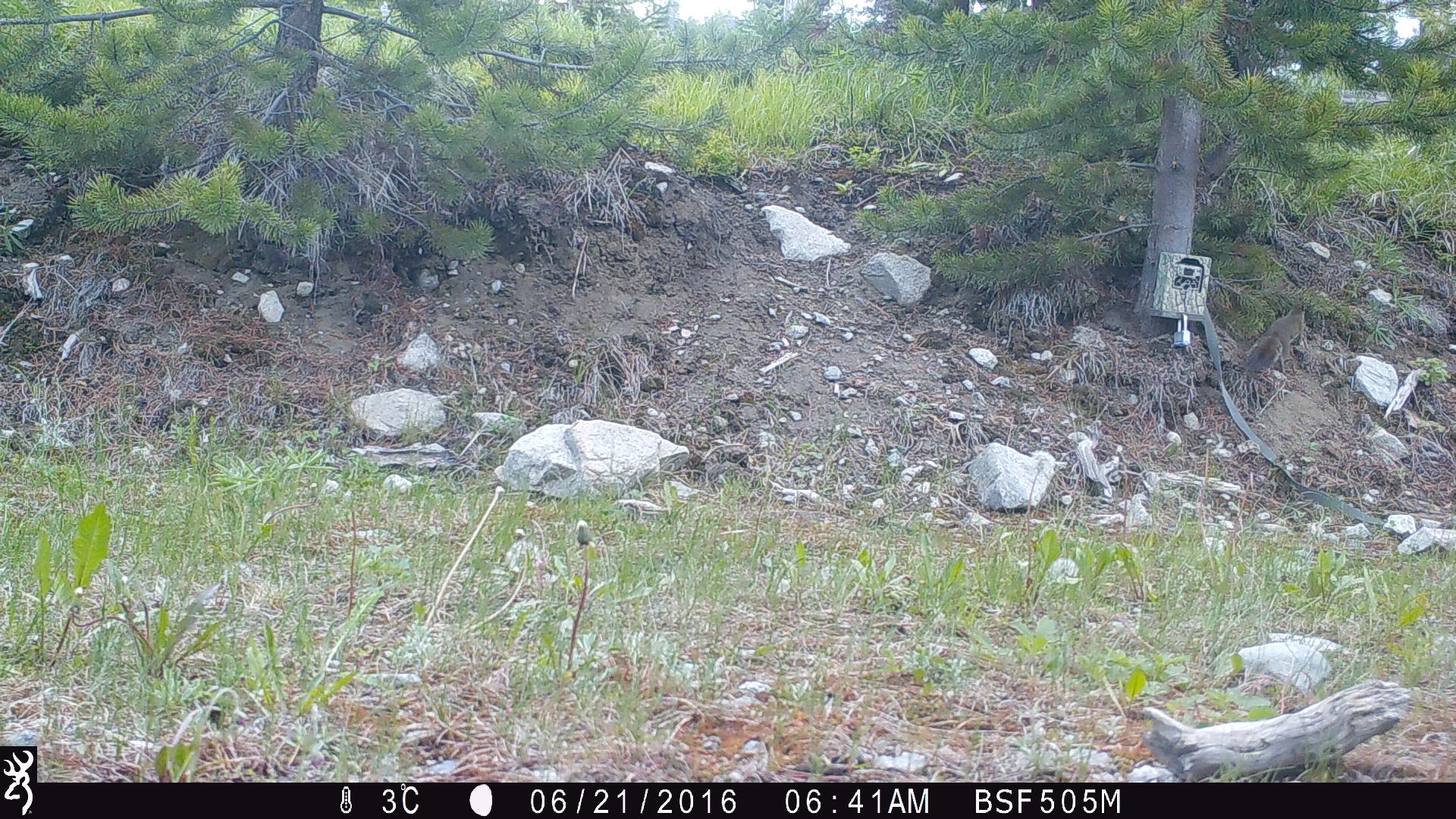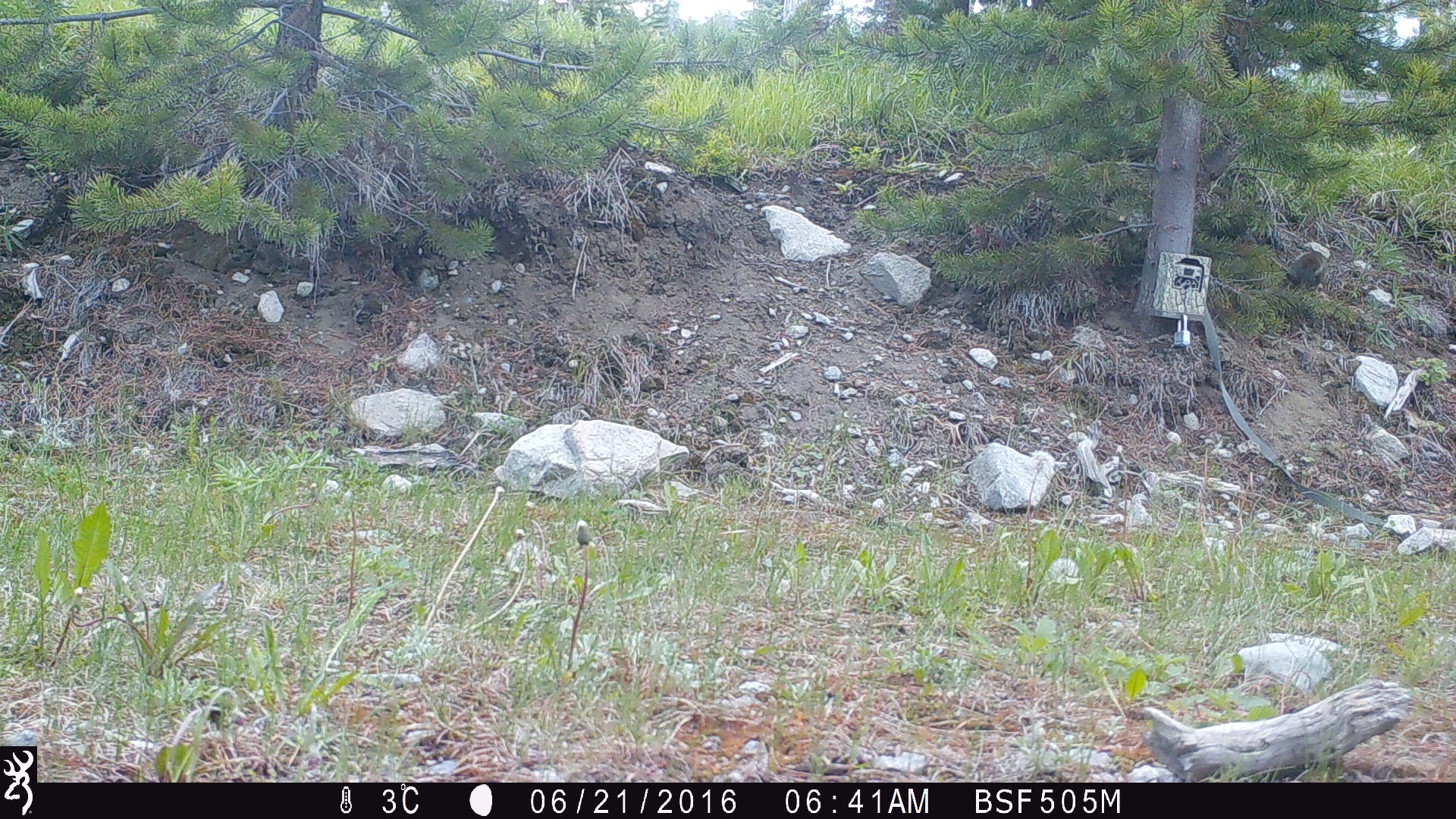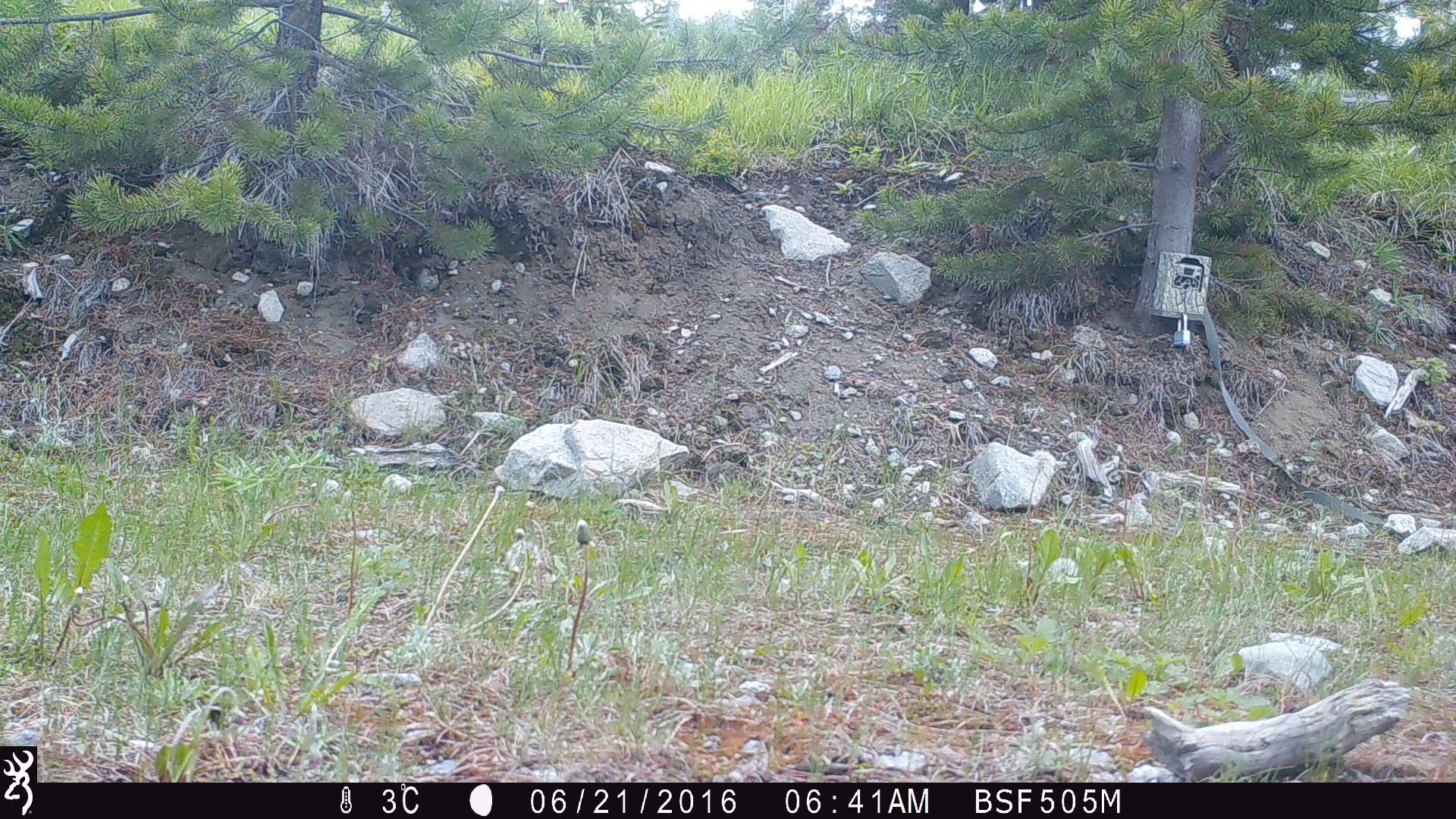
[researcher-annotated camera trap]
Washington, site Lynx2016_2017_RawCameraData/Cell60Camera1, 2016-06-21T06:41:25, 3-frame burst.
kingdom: Animalia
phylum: Chordata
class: Mammalia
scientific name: Mammalia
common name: small mammal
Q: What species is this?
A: Small mammal (Mammalia).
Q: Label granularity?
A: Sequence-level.